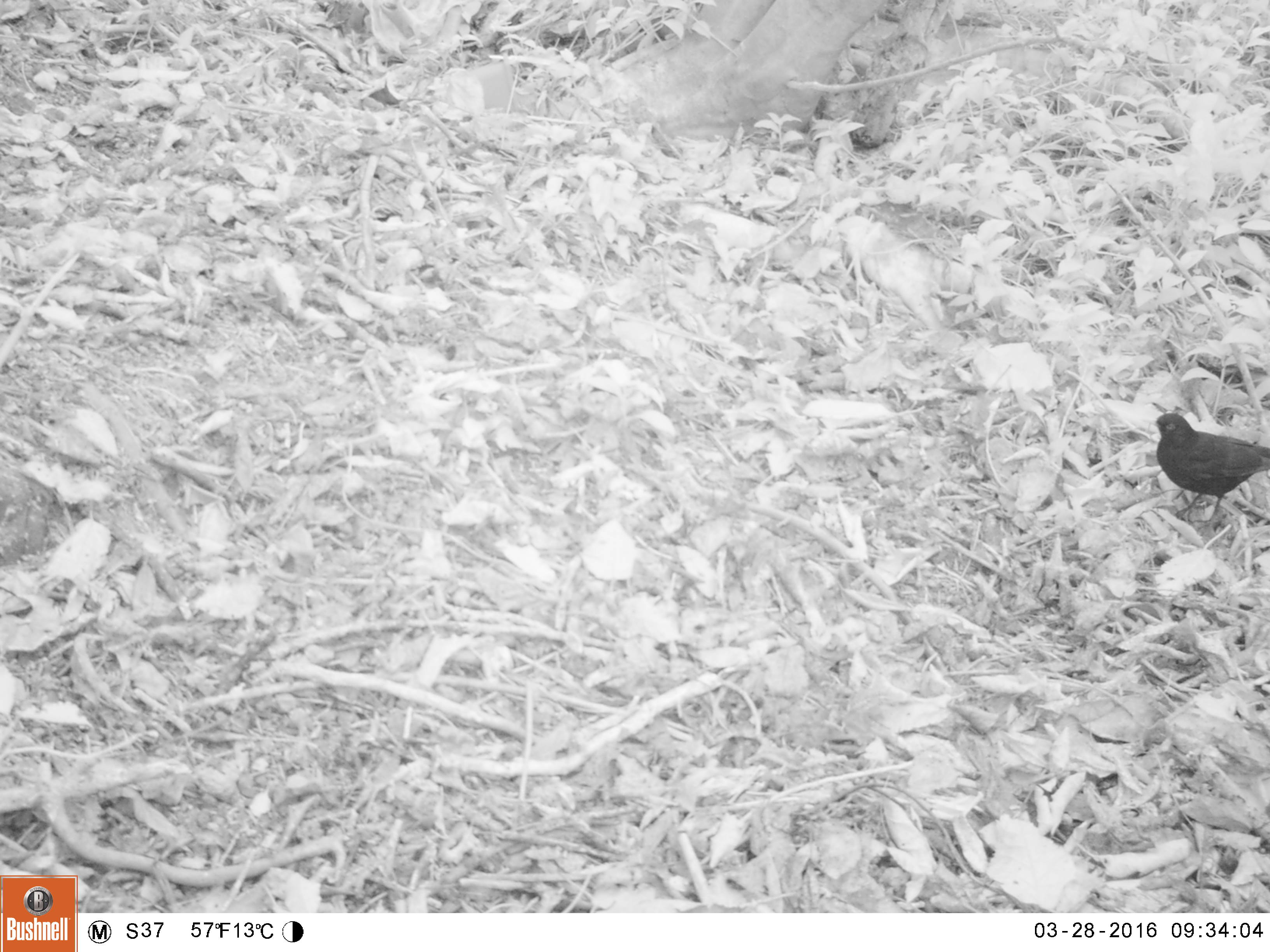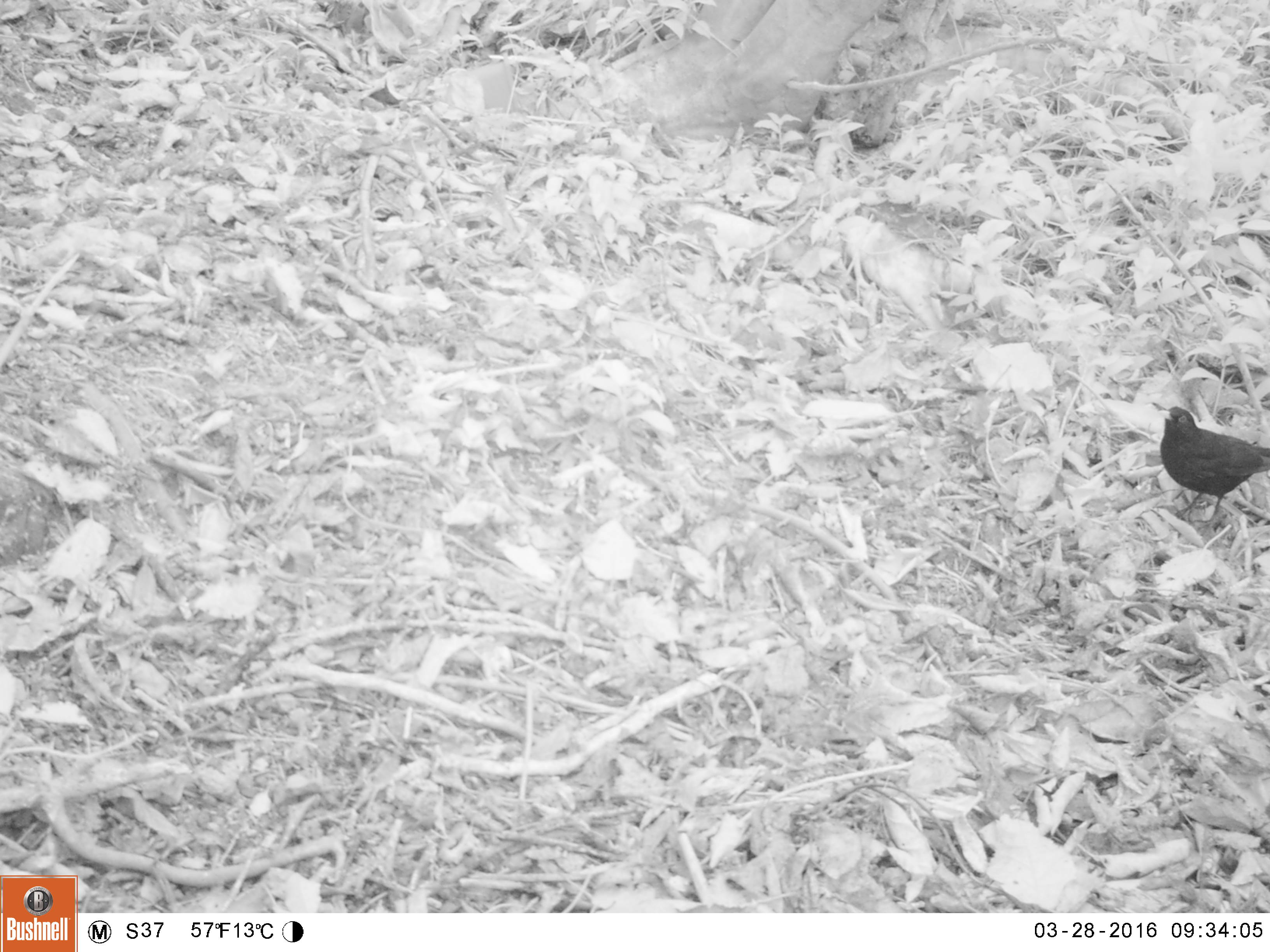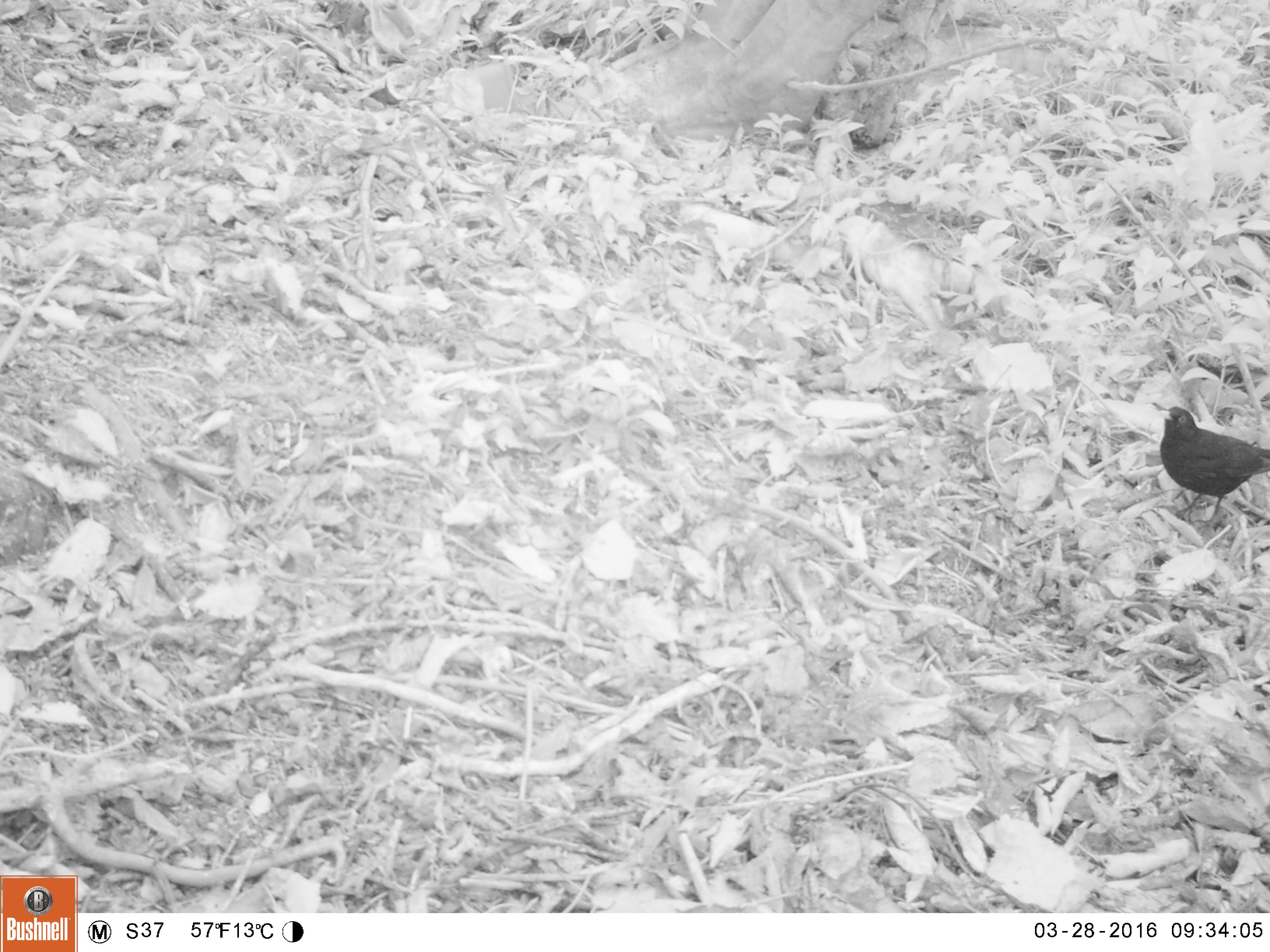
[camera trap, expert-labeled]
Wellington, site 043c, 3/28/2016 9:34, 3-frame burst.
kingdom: Animalia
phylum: Chordata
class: Aves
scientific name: Aves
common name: bird